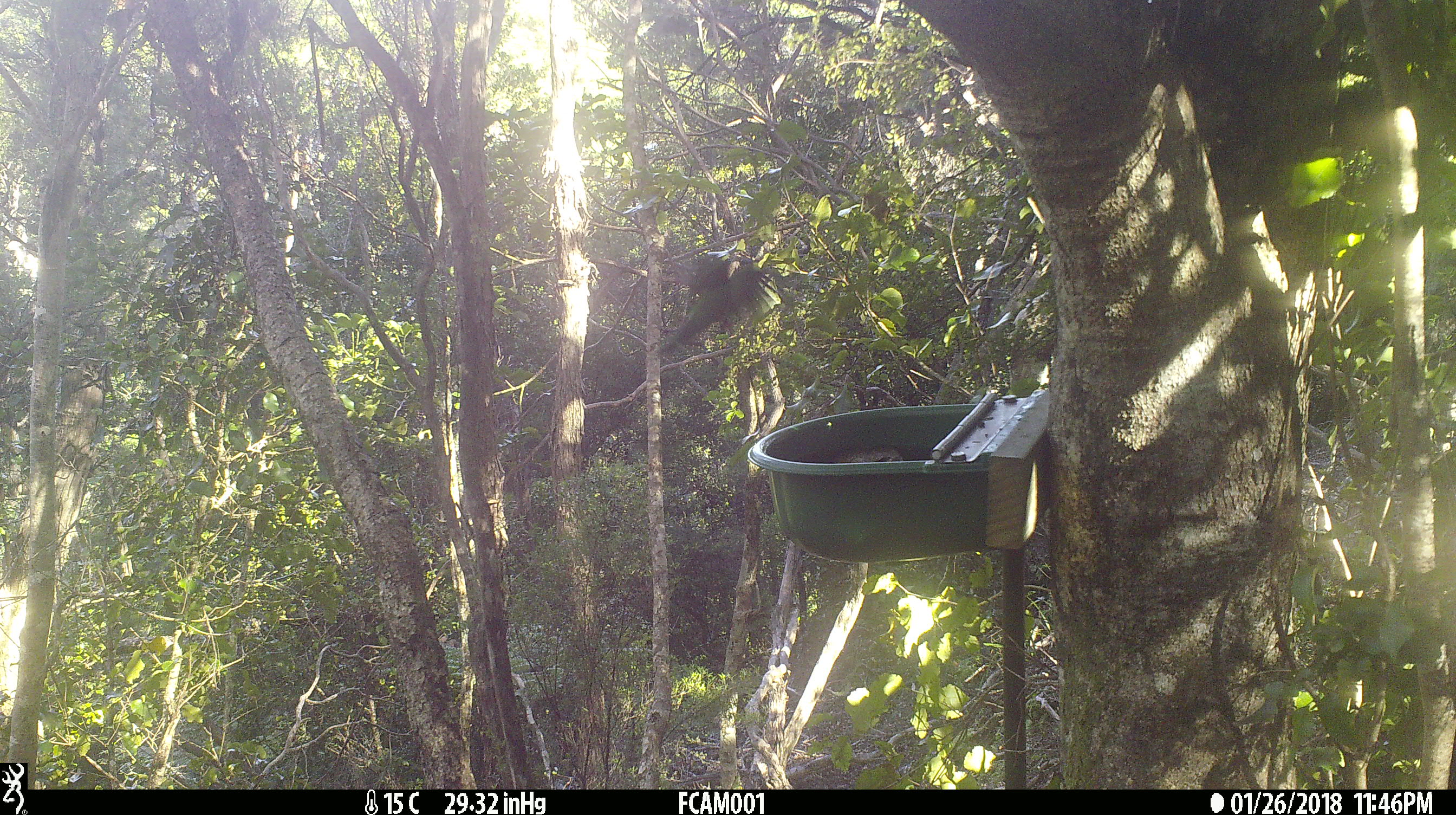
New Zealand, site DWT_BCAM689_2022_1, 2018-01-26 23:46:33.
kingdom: Animalia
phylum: Chordata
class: Aves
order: Psittaciformes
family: Psittaculidae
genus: Cyanoramphus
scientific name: Cyanoramphus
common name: parakeet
Parakeet (Cyanoramphus).